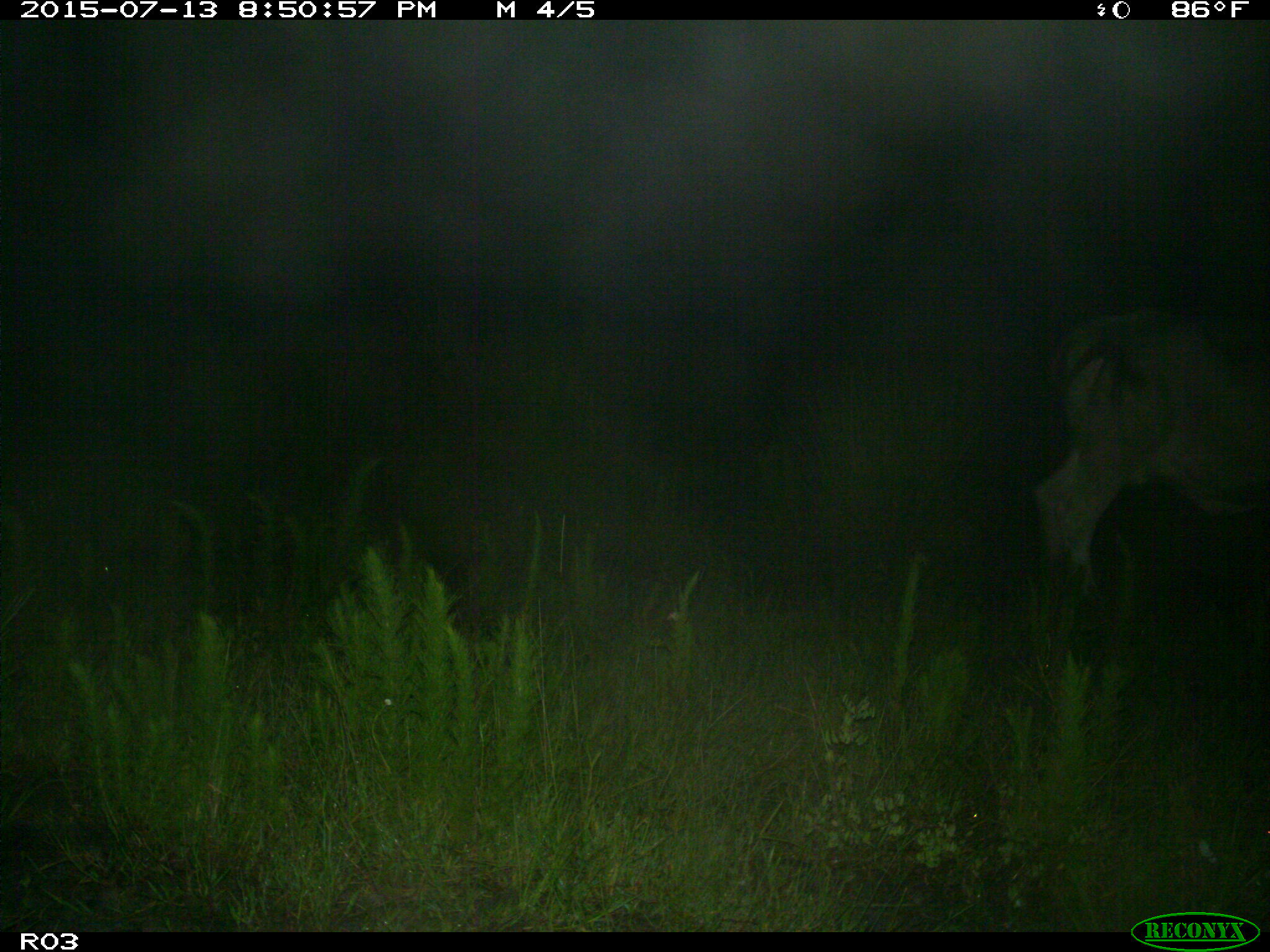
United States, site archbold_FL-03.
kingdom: Animalia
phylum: Chordata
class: Mammalia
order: Artiodactyla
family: Bovidae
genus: Bos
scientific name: Bos taurus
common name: domestic cow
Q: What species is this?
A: Bos taurus (domestic cow).